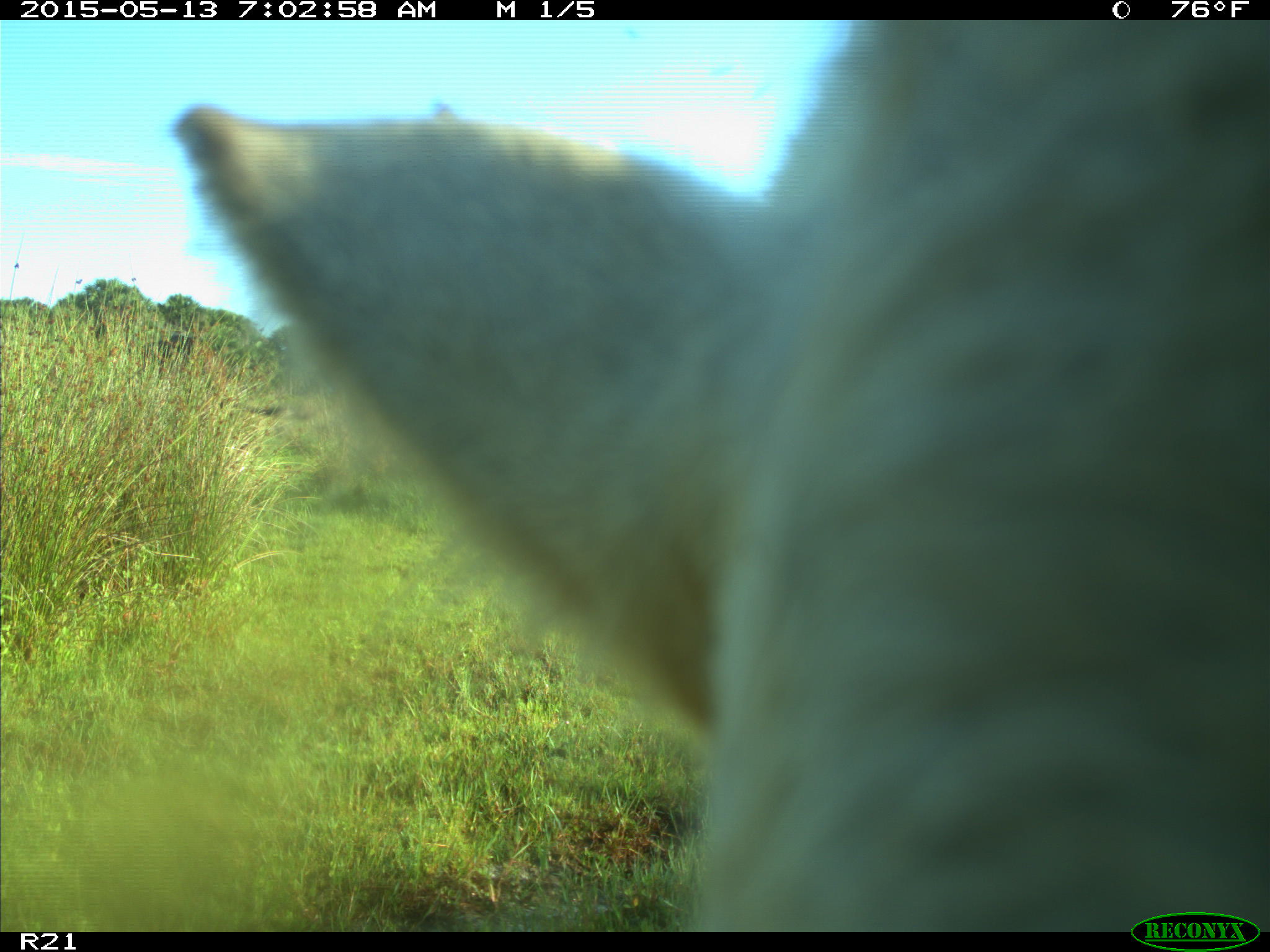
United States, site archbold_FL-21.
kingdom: Animalia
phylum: Chordata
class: Mammalia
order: Artiodactyla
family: Bovidae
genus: Bos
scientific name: Bos taurus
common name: domestic cow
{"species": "Bos taurus (domestic cow)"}